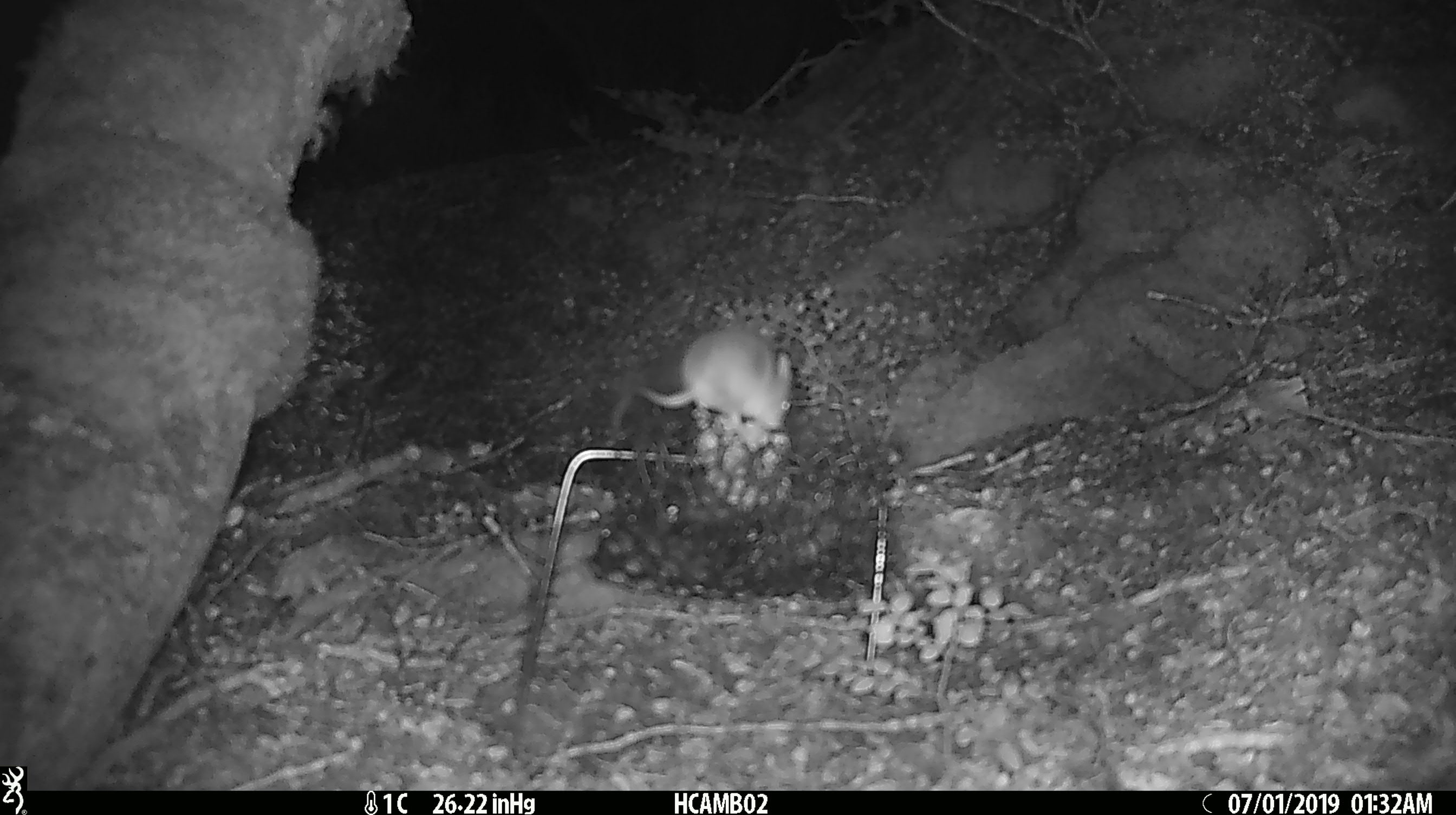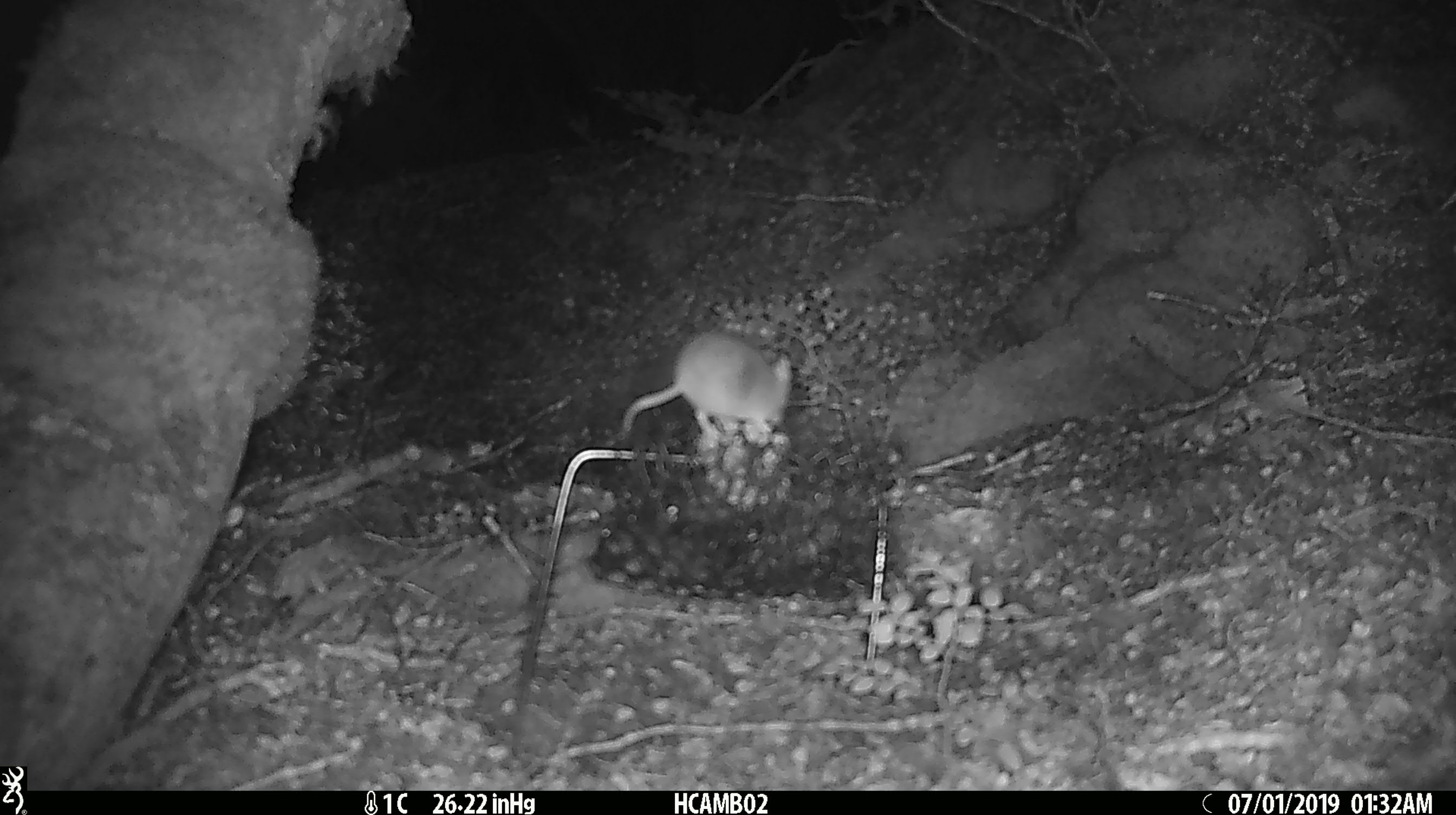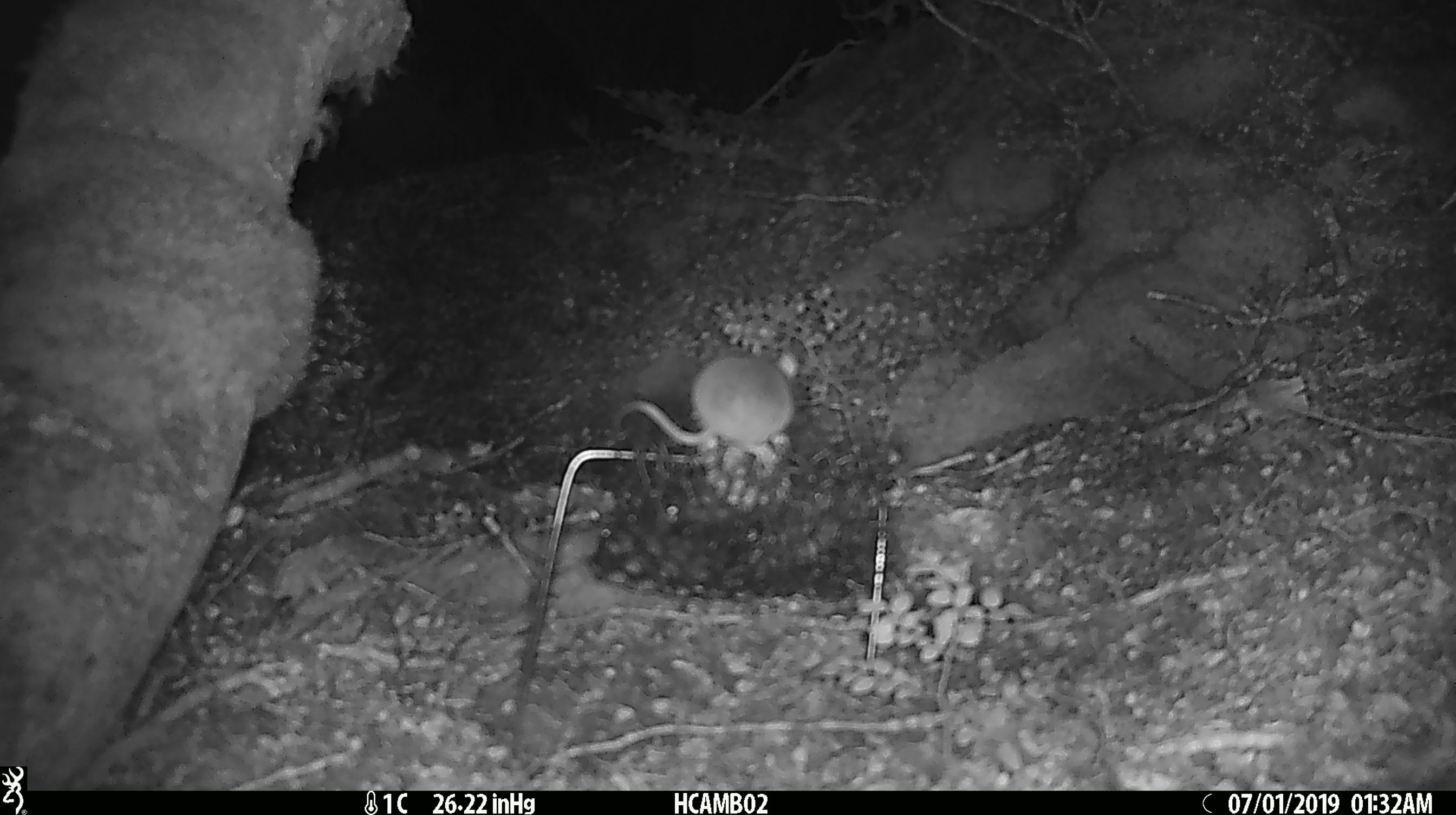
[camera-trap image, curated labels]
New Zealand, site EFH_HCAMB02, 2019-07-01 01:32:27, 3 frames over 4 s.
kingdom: Animalia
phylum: Chordata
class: Mammalia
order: Rodentia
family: Muridae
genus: Mus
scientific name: Mus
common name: mouse